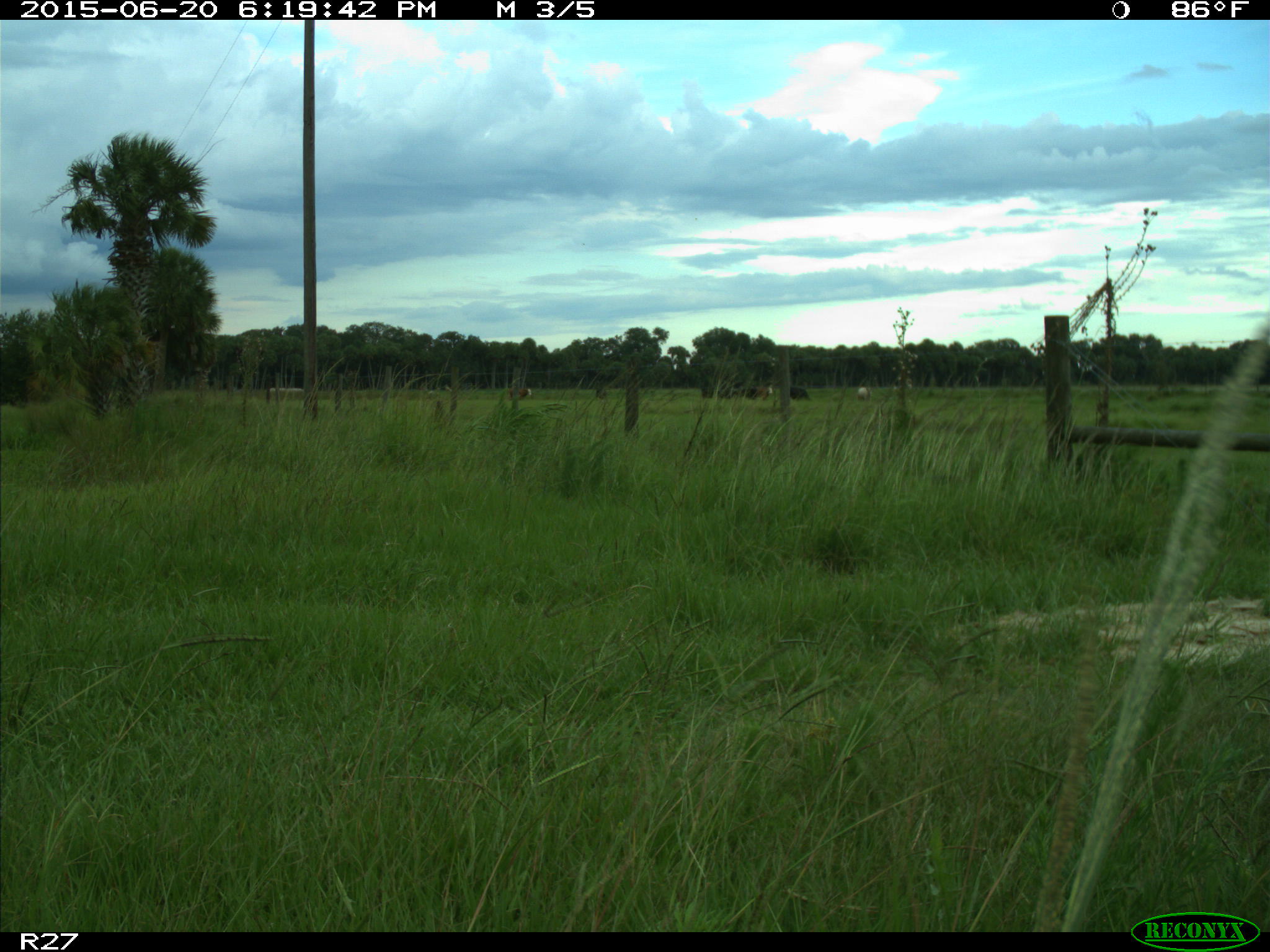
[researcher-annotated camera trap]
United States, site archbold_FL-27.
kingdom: Animalia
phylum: Chordata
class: Mammalia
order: Artiodactyla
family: Bovidae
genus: Bos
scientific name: Bos taurus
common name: domestic cow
Bos taurus (domestic cow).